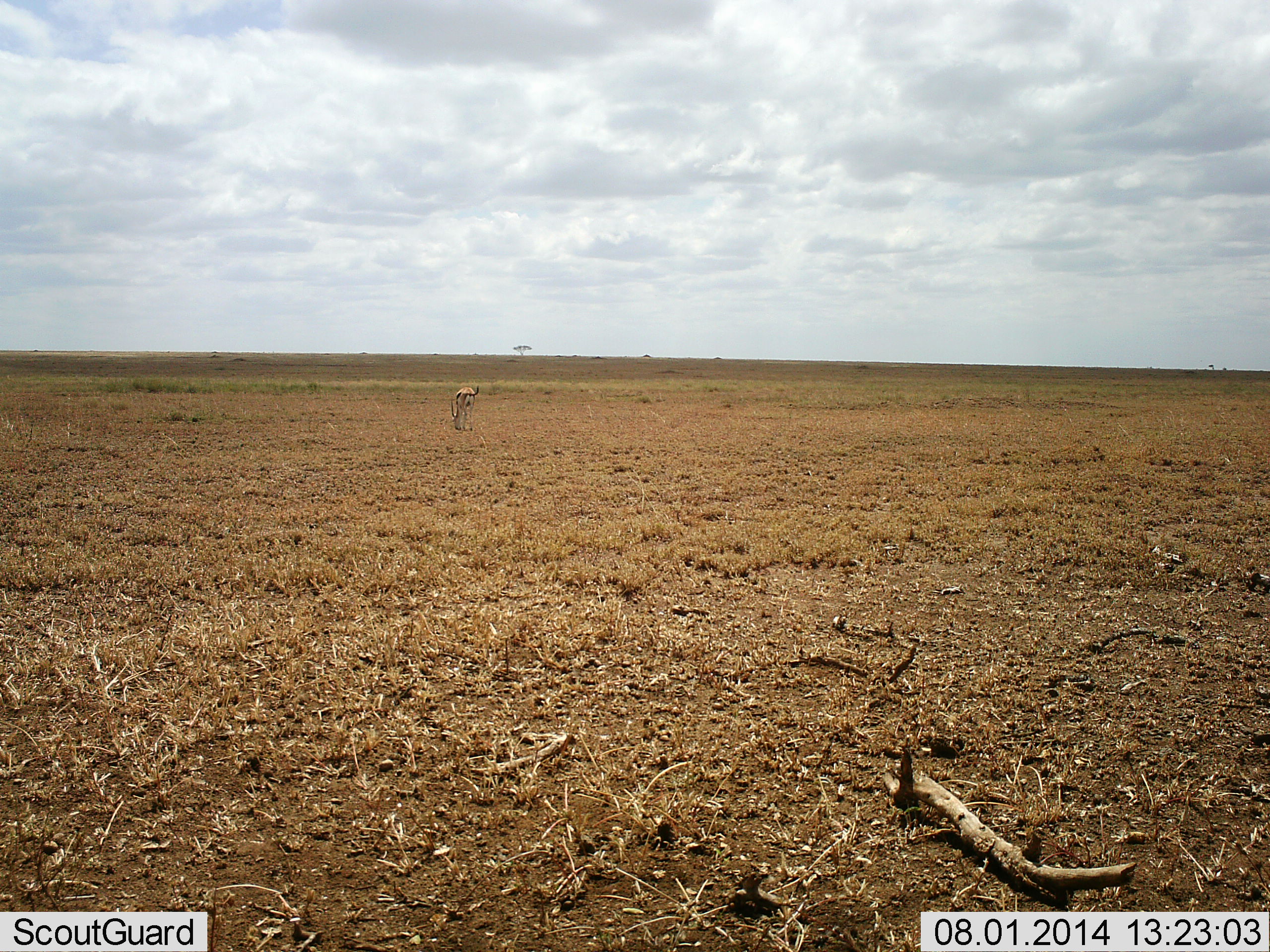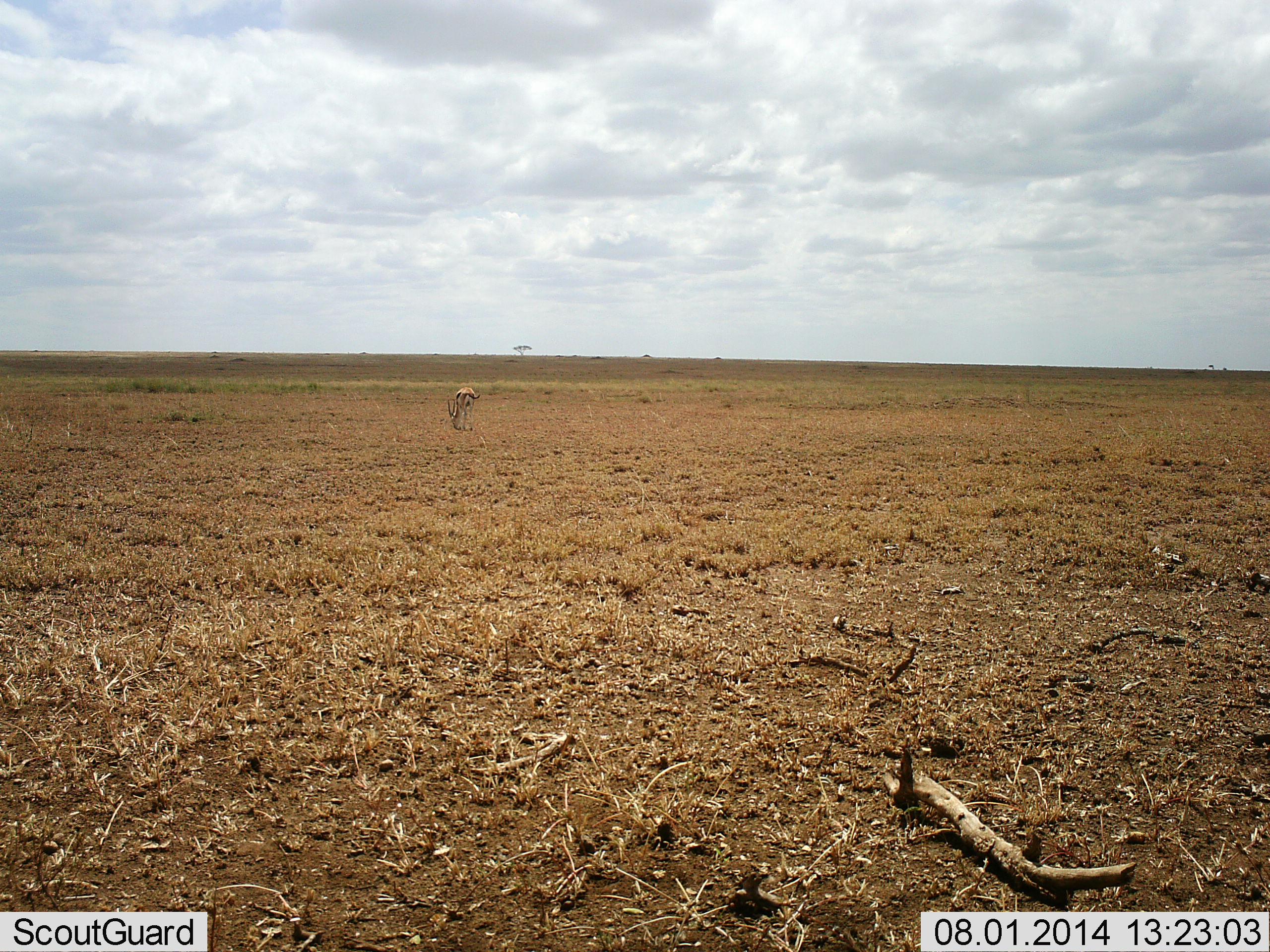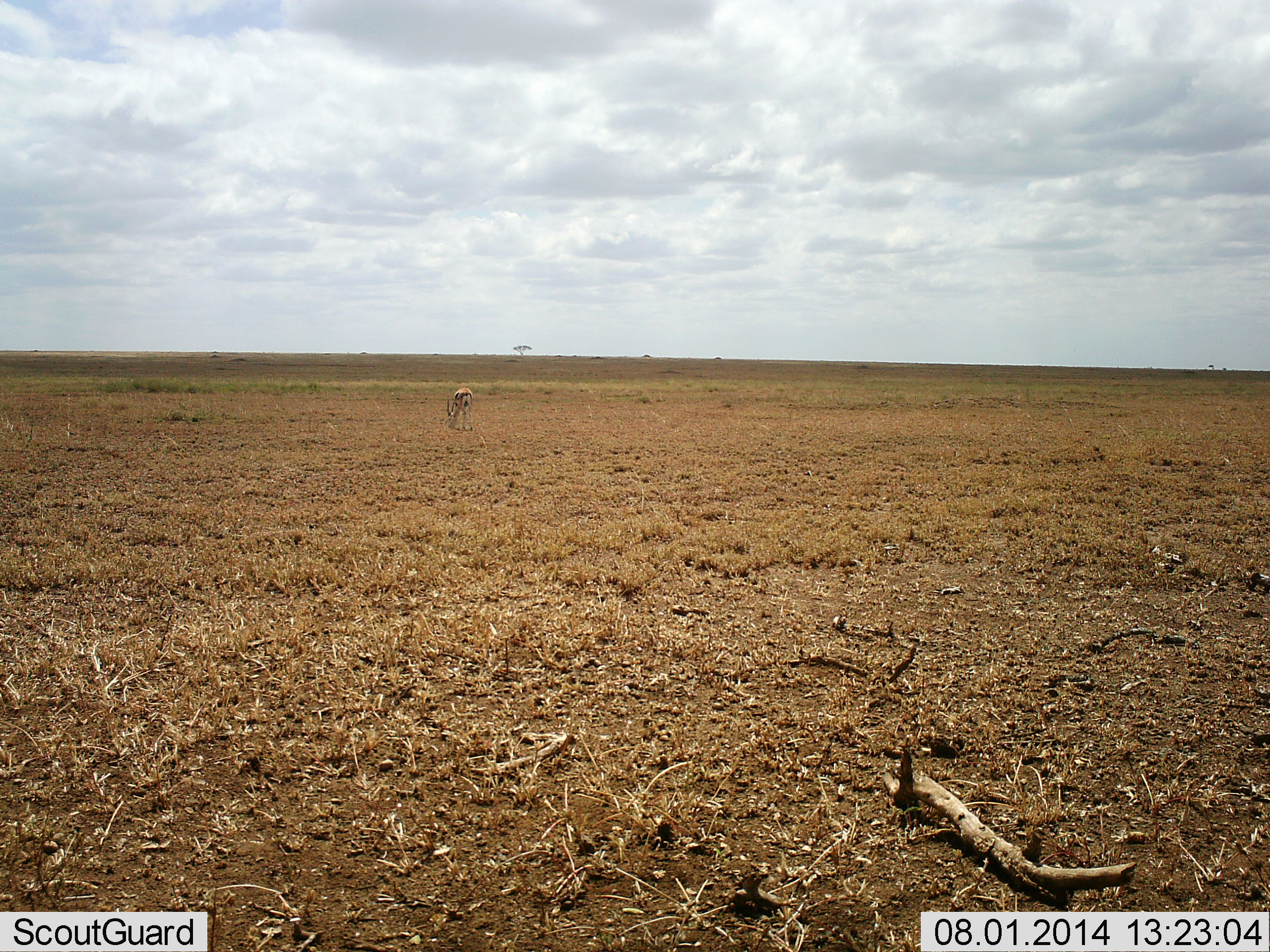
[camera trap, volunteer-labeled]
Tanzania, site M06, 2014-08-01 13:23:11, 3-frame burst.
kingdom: Animalia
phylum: Chordata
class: Mammalia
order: Artiodactyla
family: Bovidae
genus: Eudorcas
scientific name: Eudorcas thomsonii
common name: thomson's gazelle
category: gazellethomsons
Gazellethomsons (thomson's gazelle) (Eudorcas thomsonii), count 1. Behavior (volunteer vote fractions): standing 10%, resting 0%, moving 10%, interacting 0%. Young present (vote fraction): 0%. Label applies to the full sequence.